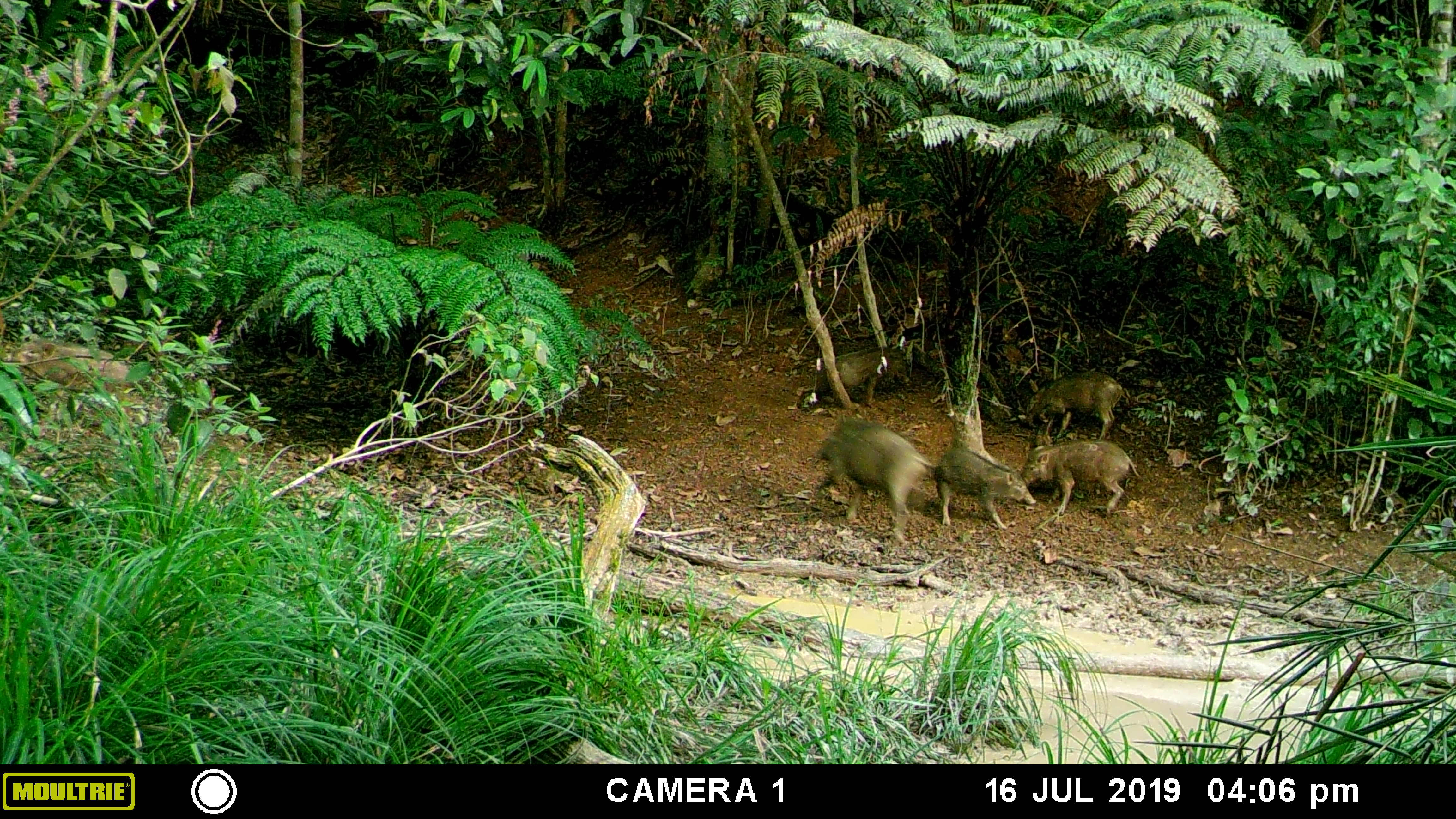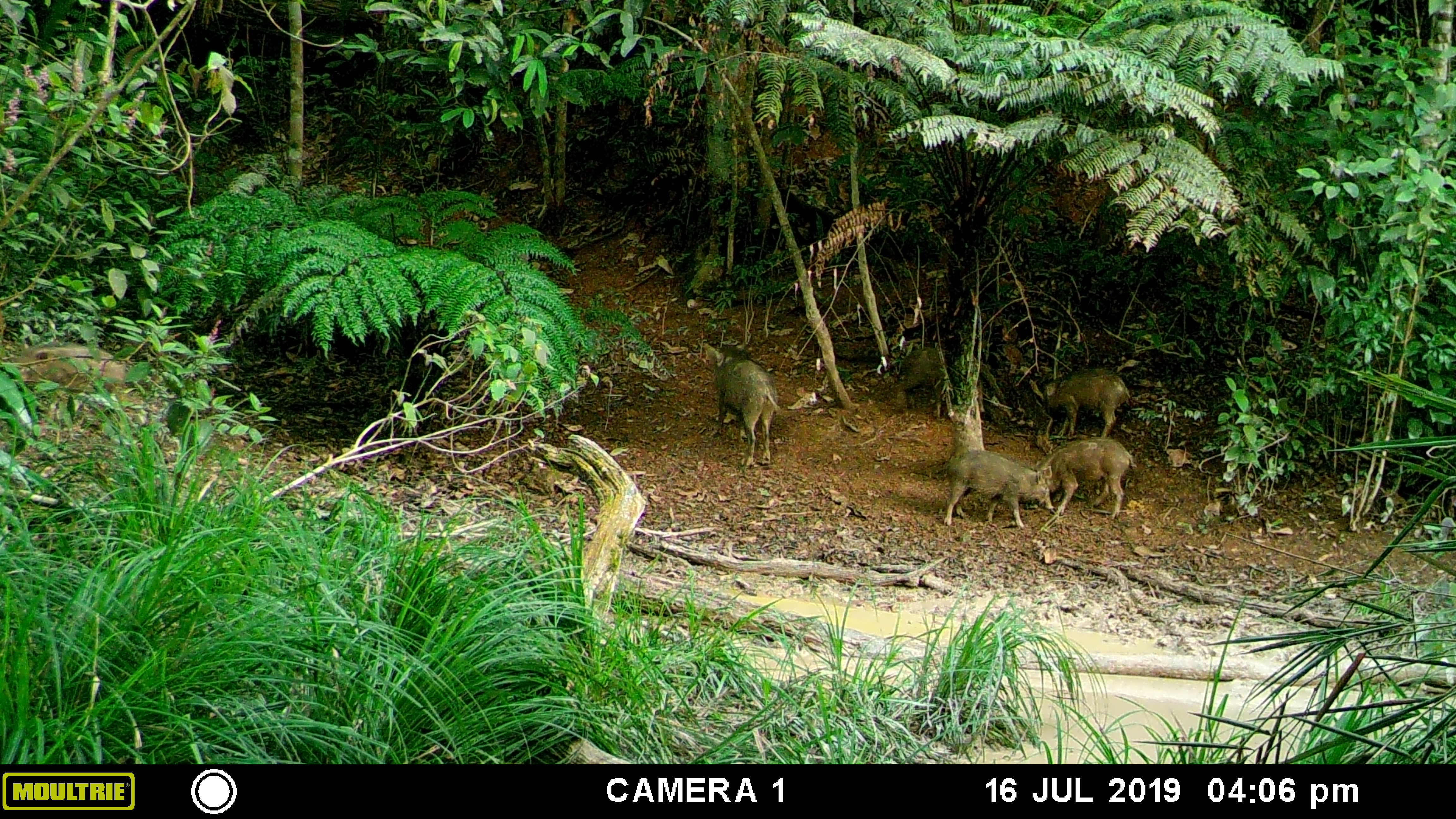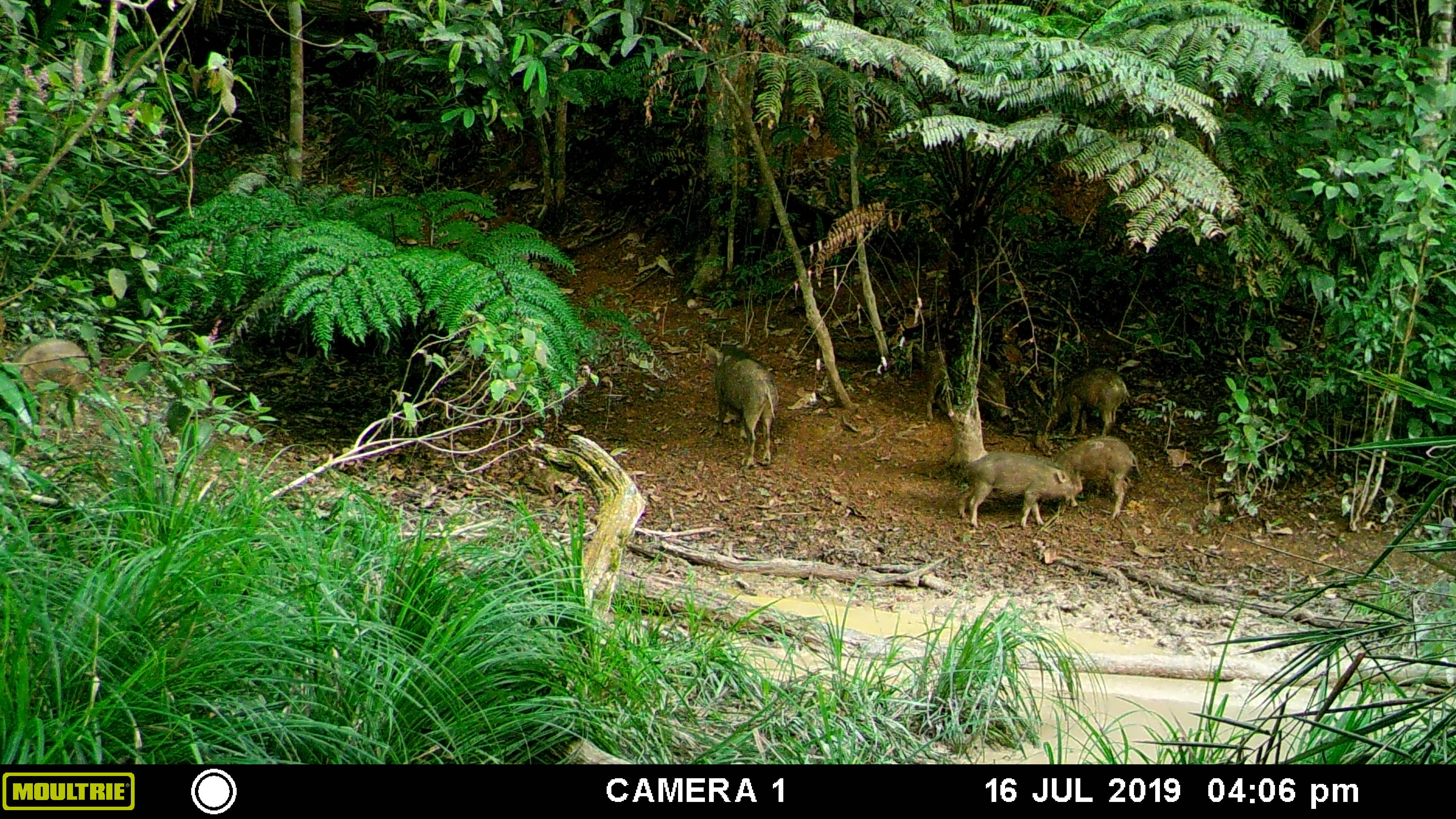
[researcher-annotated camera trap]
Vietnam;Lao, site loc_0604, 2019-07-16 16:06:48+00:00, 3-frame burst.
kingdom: Animalia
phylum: Chordata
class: Mammalia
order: Artiodactyla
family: Suidae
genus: Sus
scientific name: Sus scrofa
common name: eurasian wild pig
Eurasian wild pig (Sus scrofa). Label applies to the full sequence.